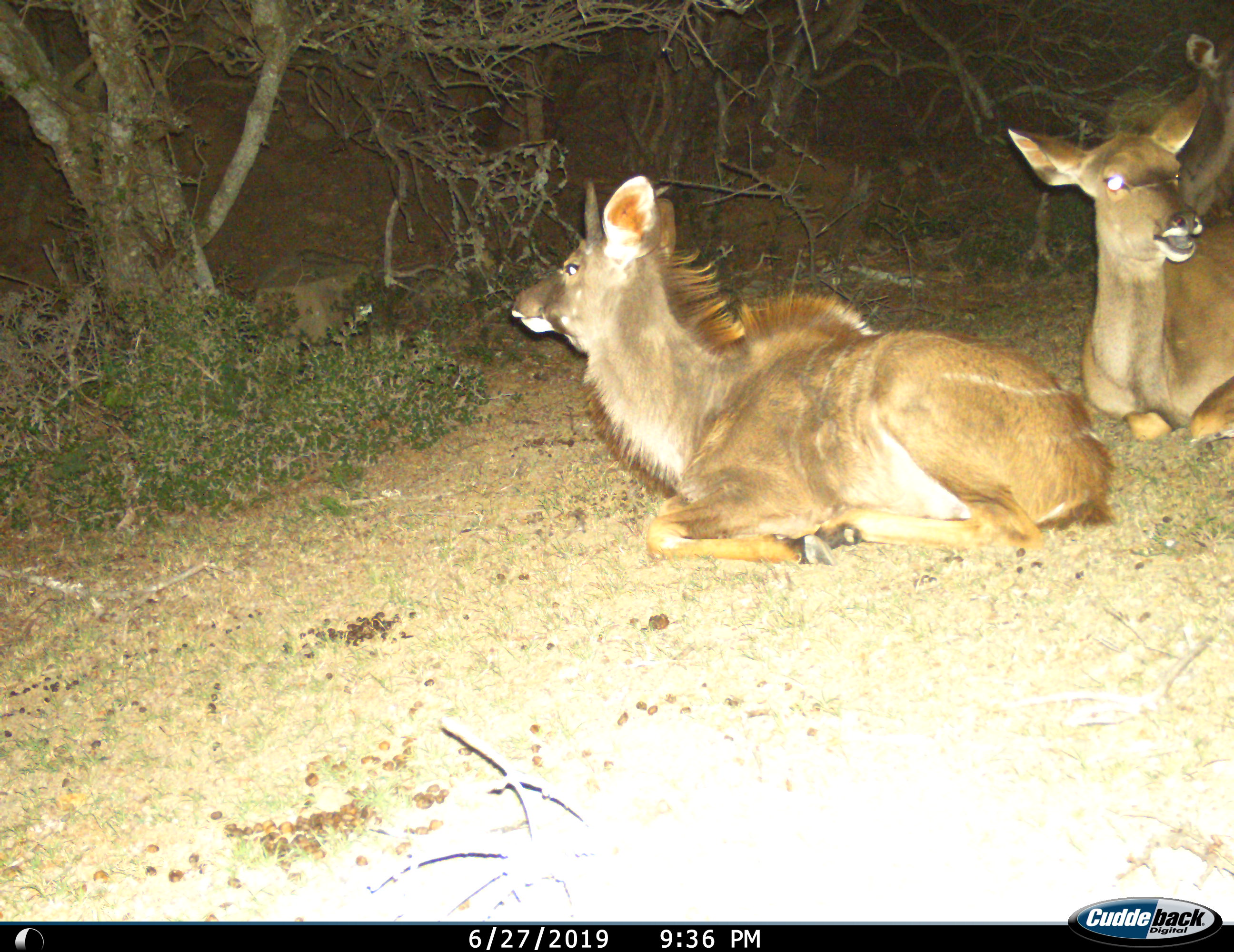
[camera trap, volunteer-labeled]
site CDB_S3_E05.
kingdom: Animalia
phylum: Chordata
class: Mammalia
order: Artiodactyla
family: Bovidae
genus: Tragelaphus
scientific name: Tragelaphus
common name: kudu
Kudu (Tragelaphus), count 3. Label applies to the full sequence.